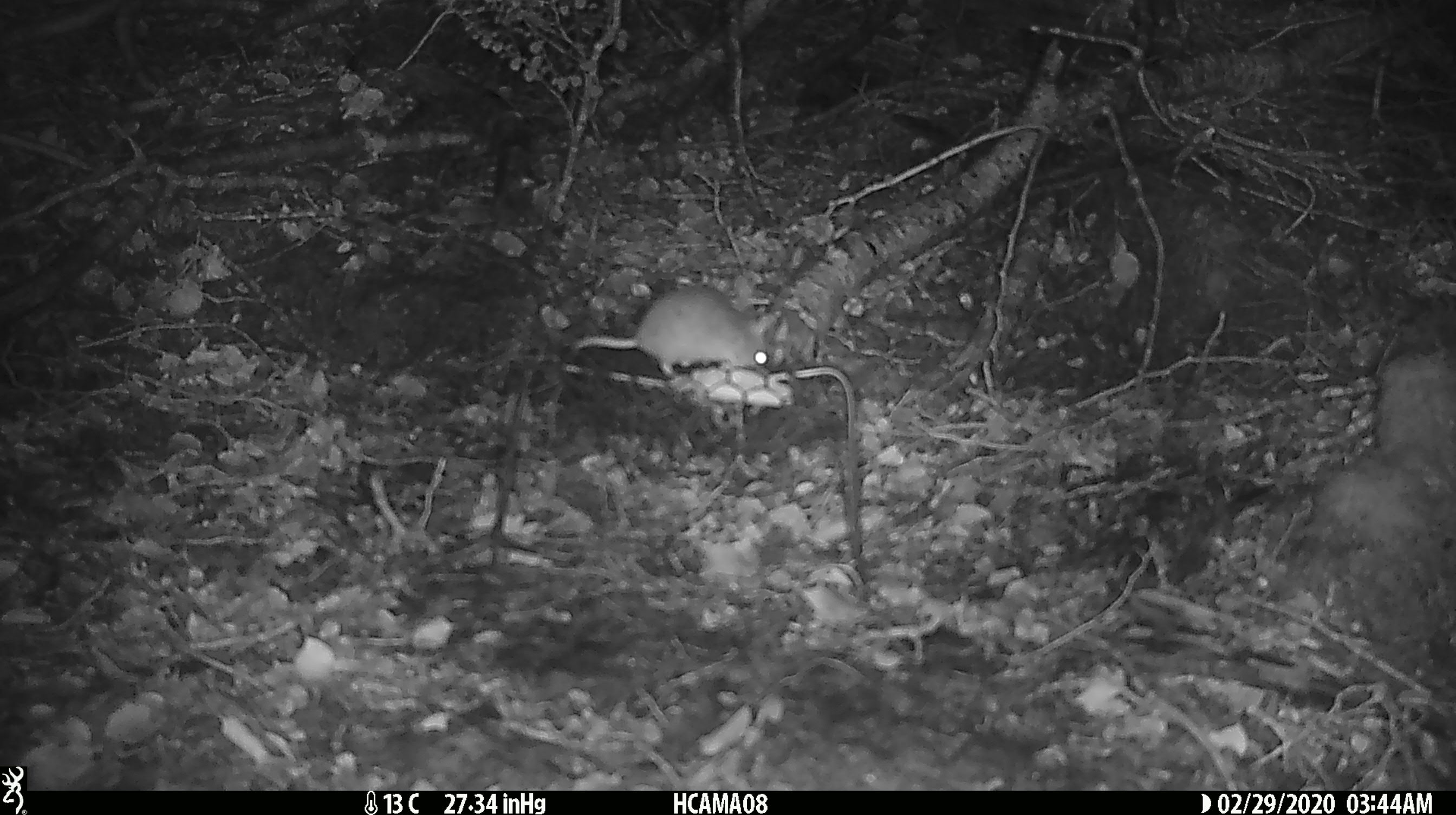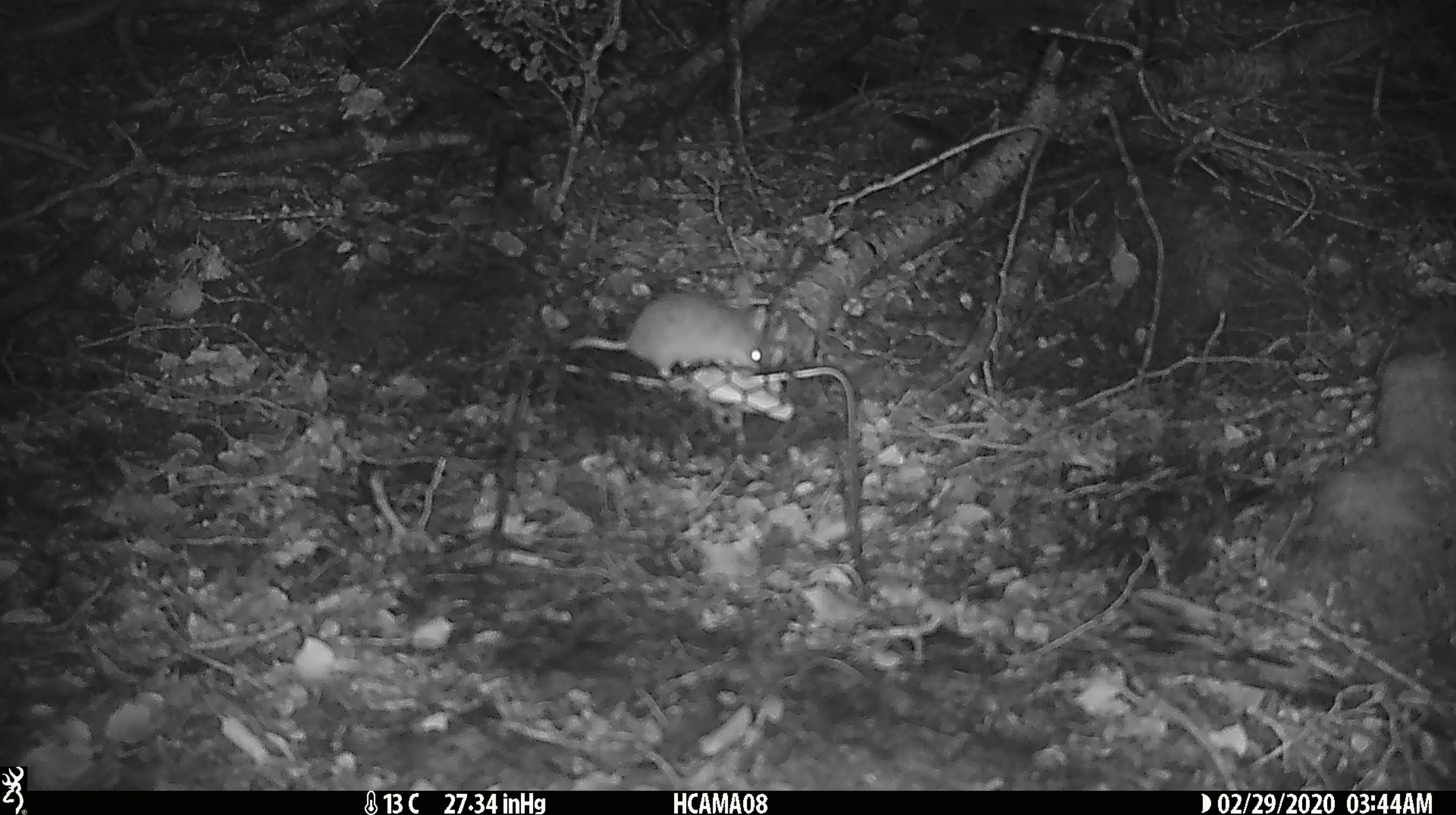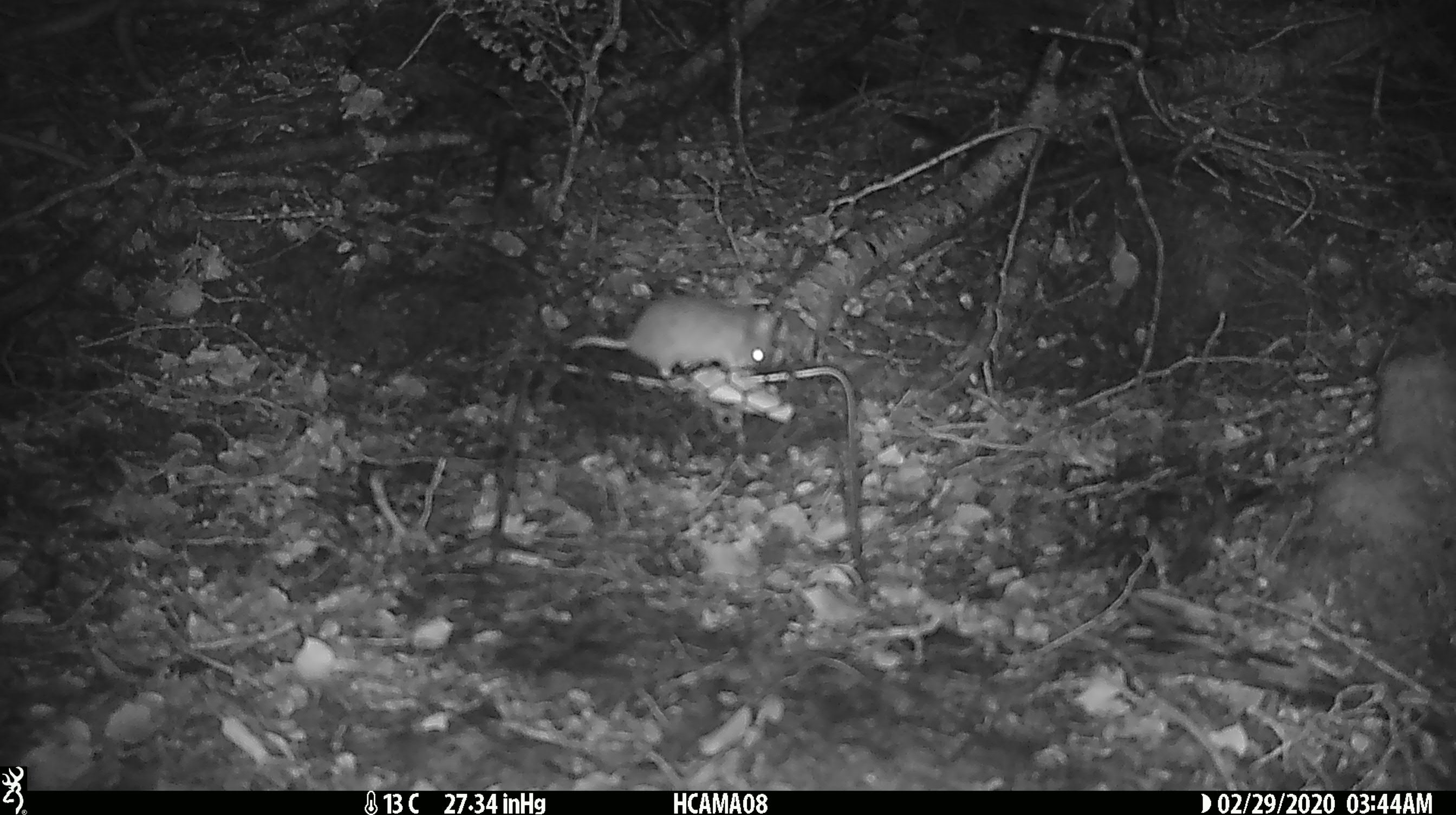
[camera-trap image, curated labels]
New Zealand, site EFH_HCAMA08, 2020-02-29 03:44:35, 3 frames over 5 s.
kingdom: Animalia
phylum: Chordata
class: Mammalia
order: Rodentia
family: Muridae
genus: Mus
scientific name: Mus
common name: mouse